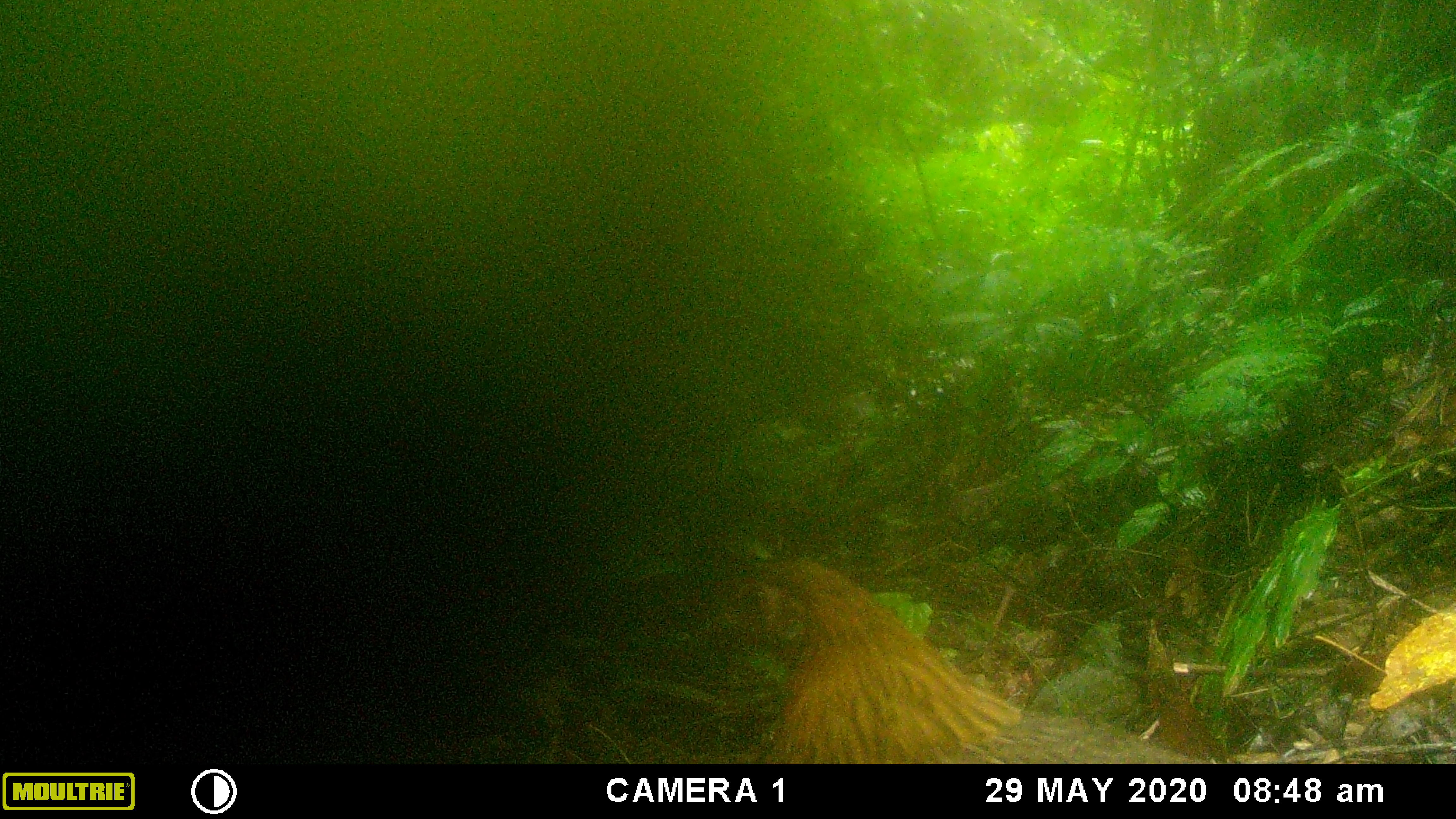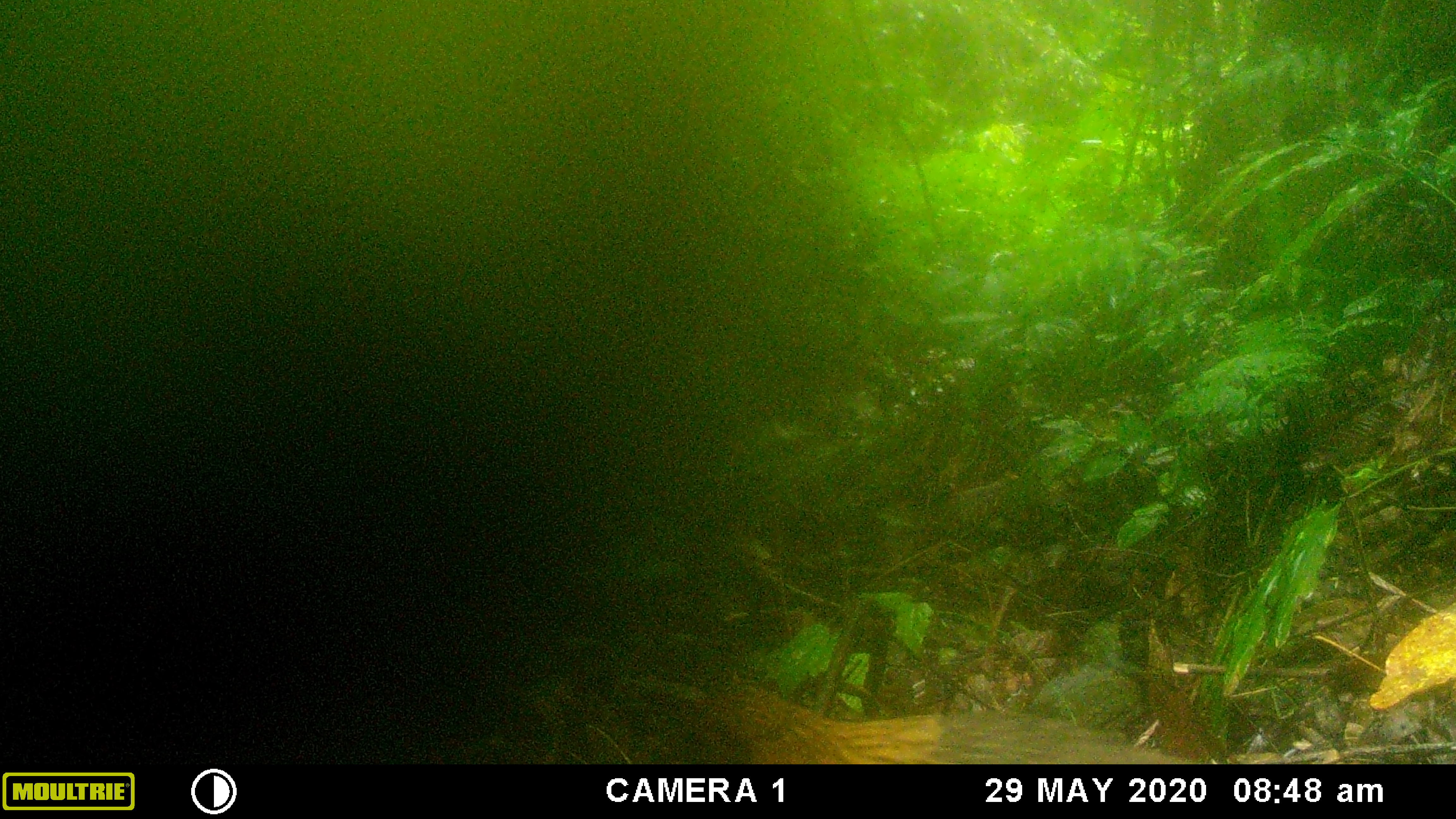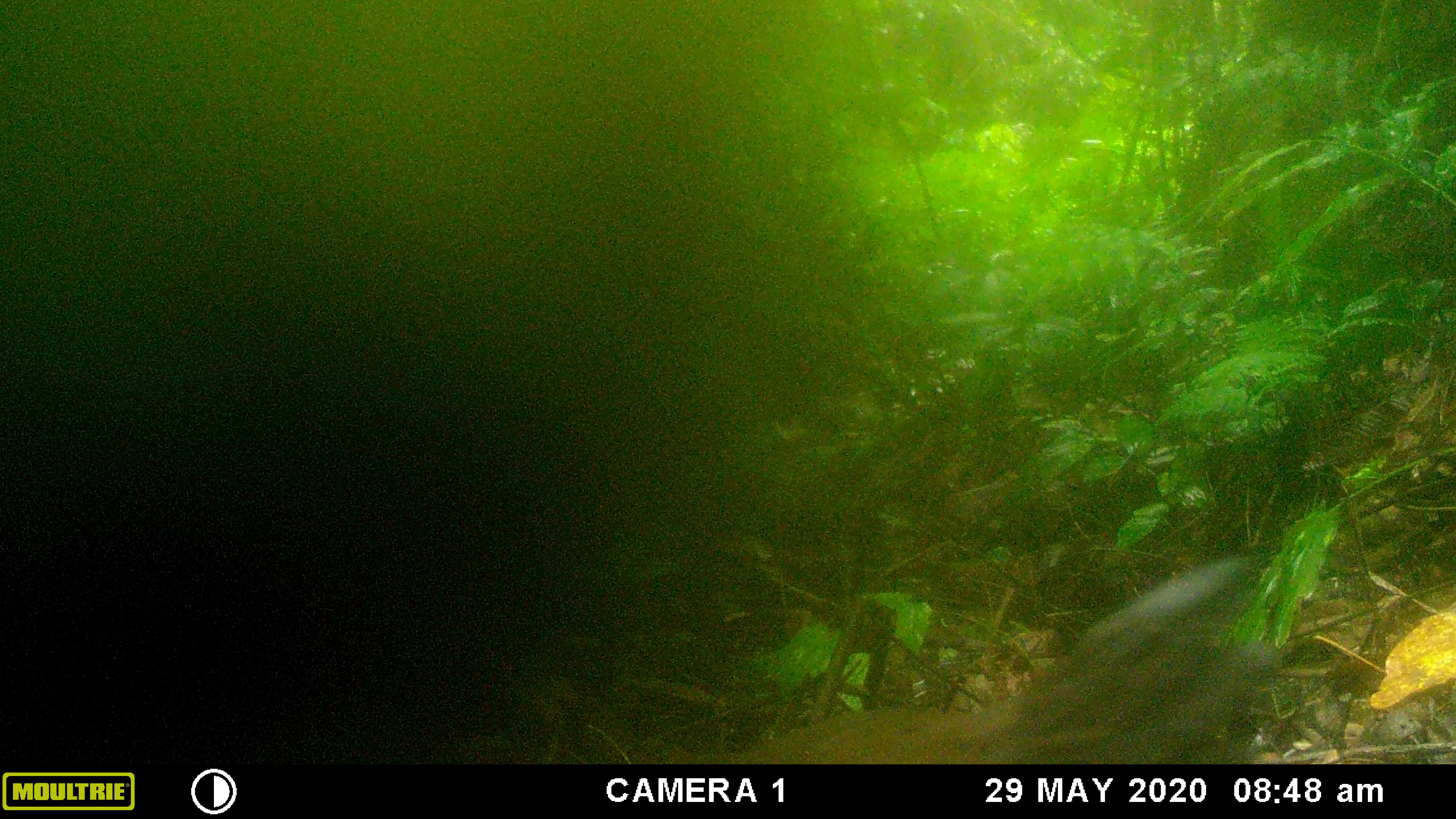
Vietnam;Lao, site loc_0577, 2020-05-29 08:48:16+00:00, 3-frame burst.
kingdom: Animalia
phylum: Chordata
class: Aves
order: Galliformes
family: Phasianidae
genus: Gallus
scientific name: Gallus gallus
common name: red junglefowl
Red junglefowl (Gallus gallus). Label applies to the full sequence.